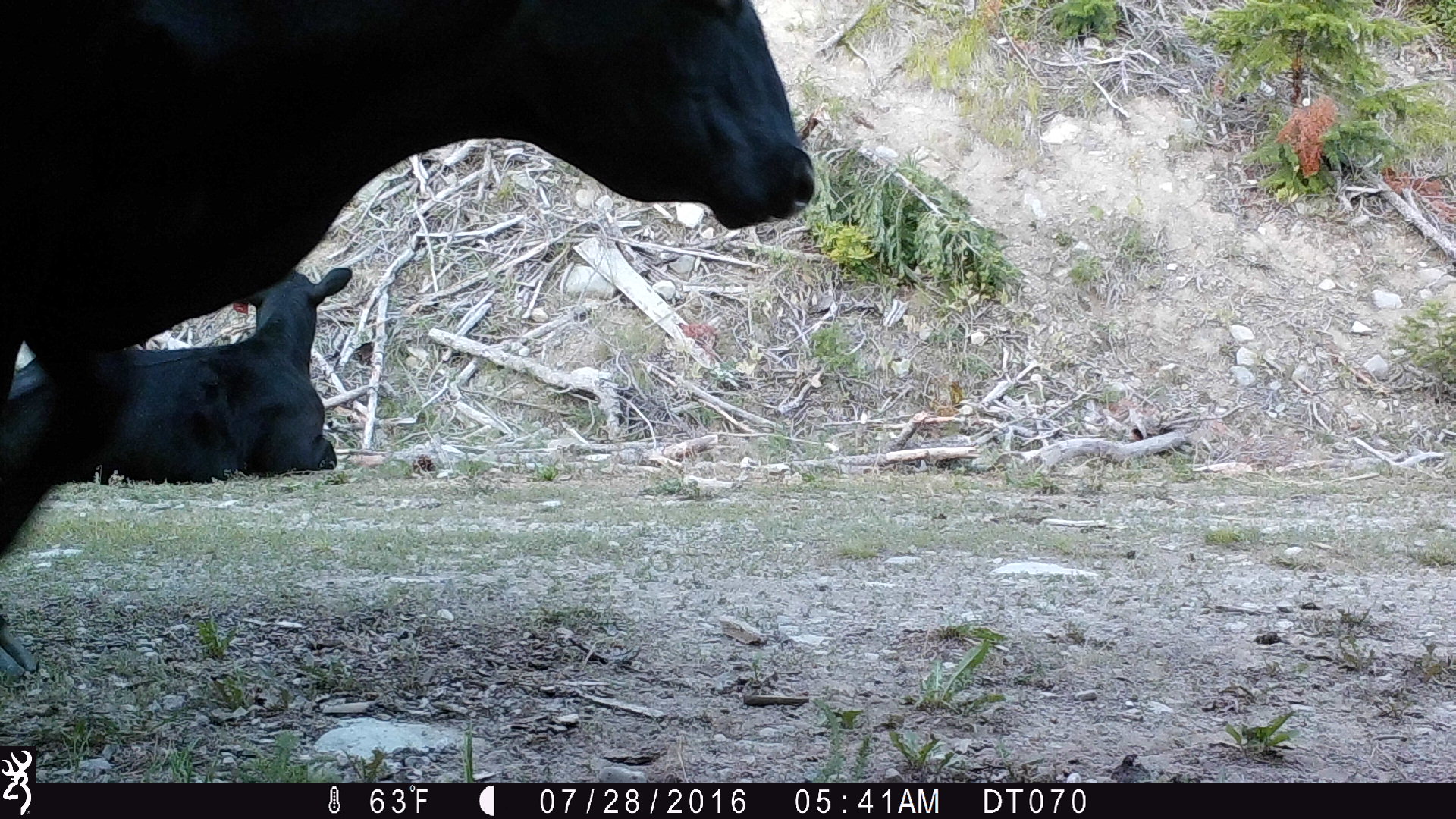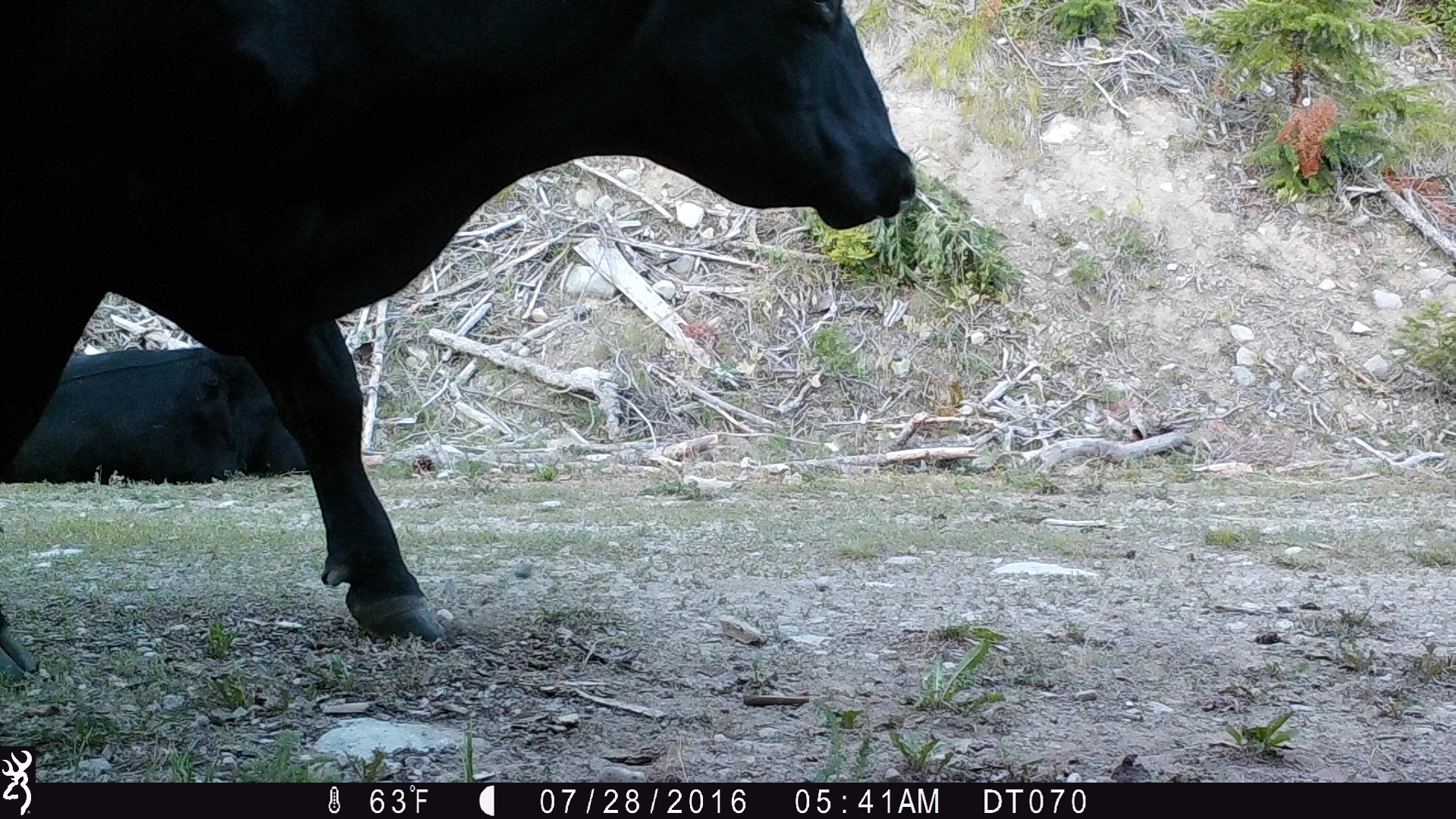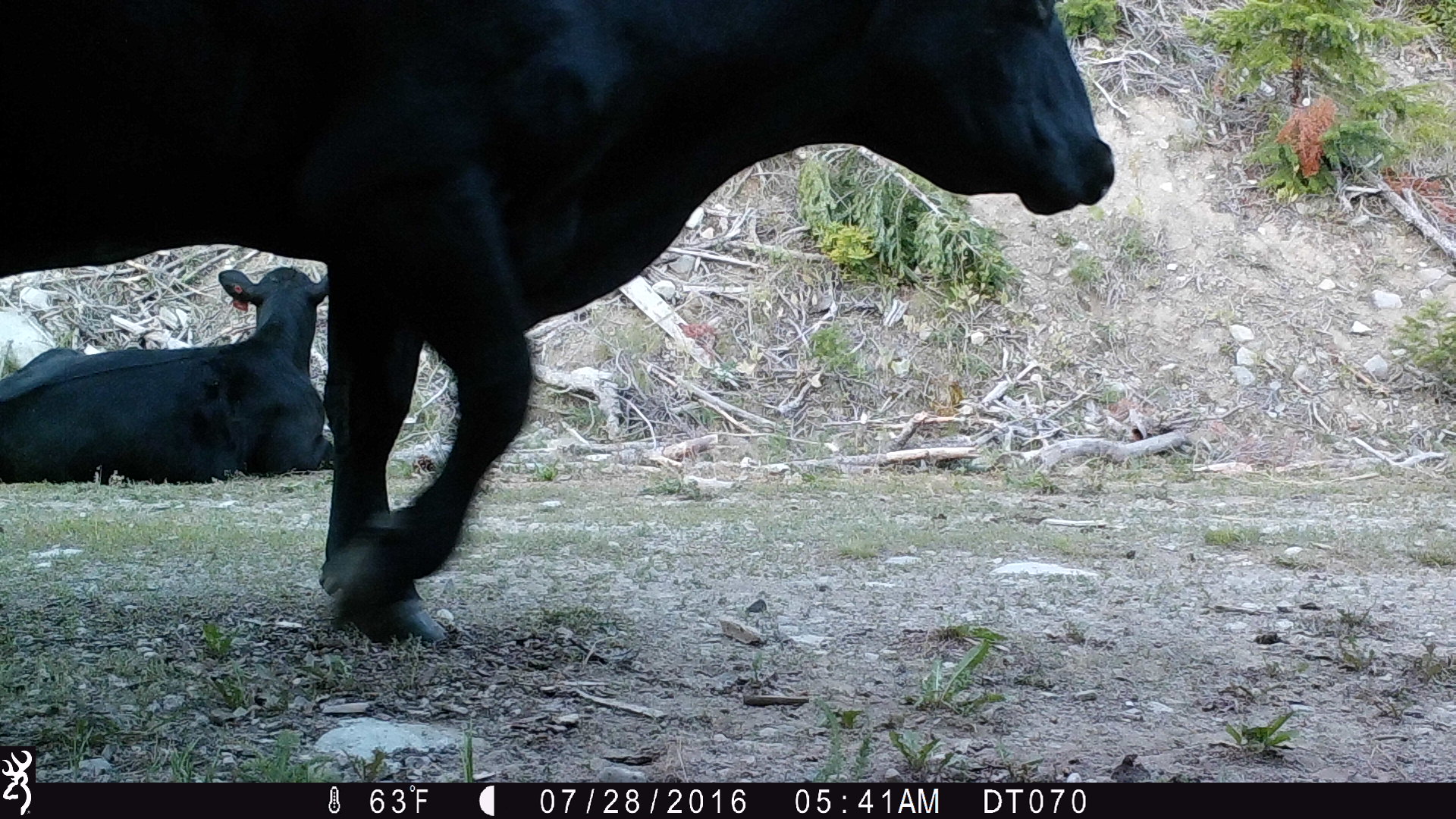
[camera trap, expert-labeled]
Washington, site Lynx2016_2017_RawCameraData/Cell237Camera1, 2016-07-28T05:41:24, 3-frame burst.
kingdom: Animalia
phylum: Chordata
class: Mammalia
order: Artiodactyla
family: Bovidae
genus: Bos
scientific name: Bos taurus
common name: domestic cattle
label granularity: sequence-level